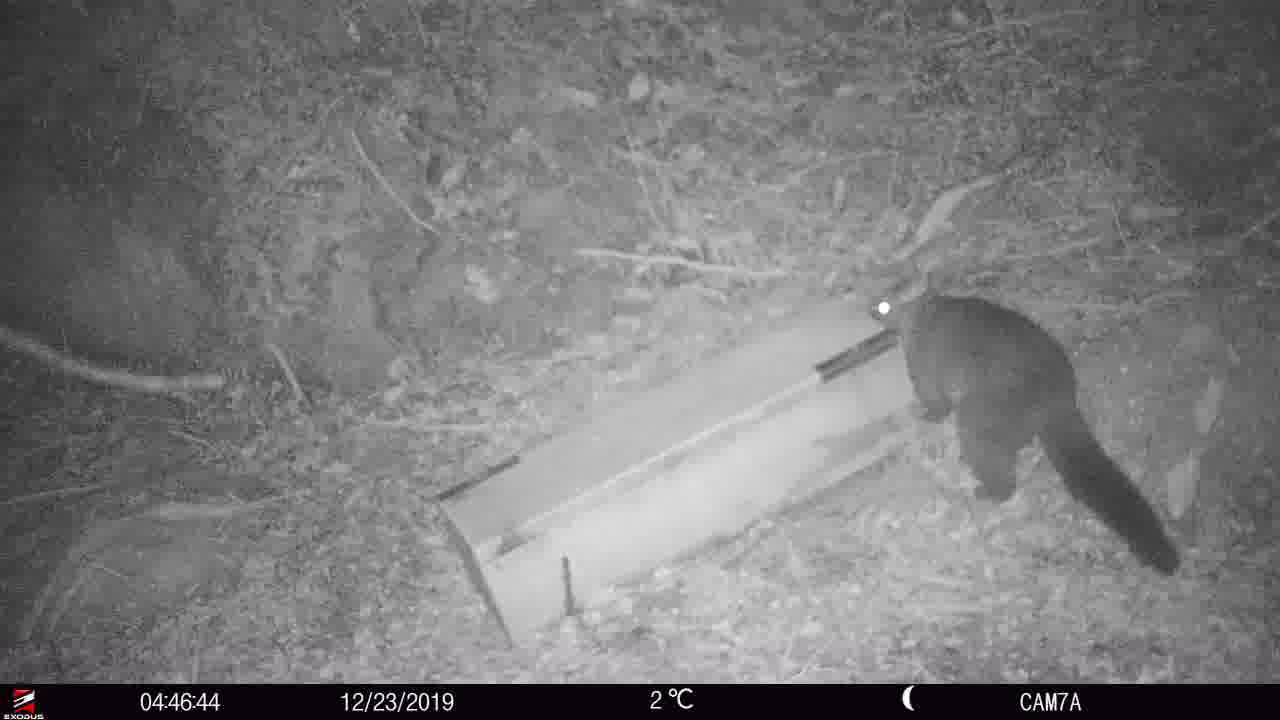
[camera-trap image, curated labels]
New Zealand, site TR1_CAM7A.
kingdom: Animalia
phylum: Chordata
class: Mammalia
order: Diprotodontia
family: Phalangeridae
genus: Trichosurus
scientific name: Trichosurus vulpecula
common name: common brushtail possum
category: possum